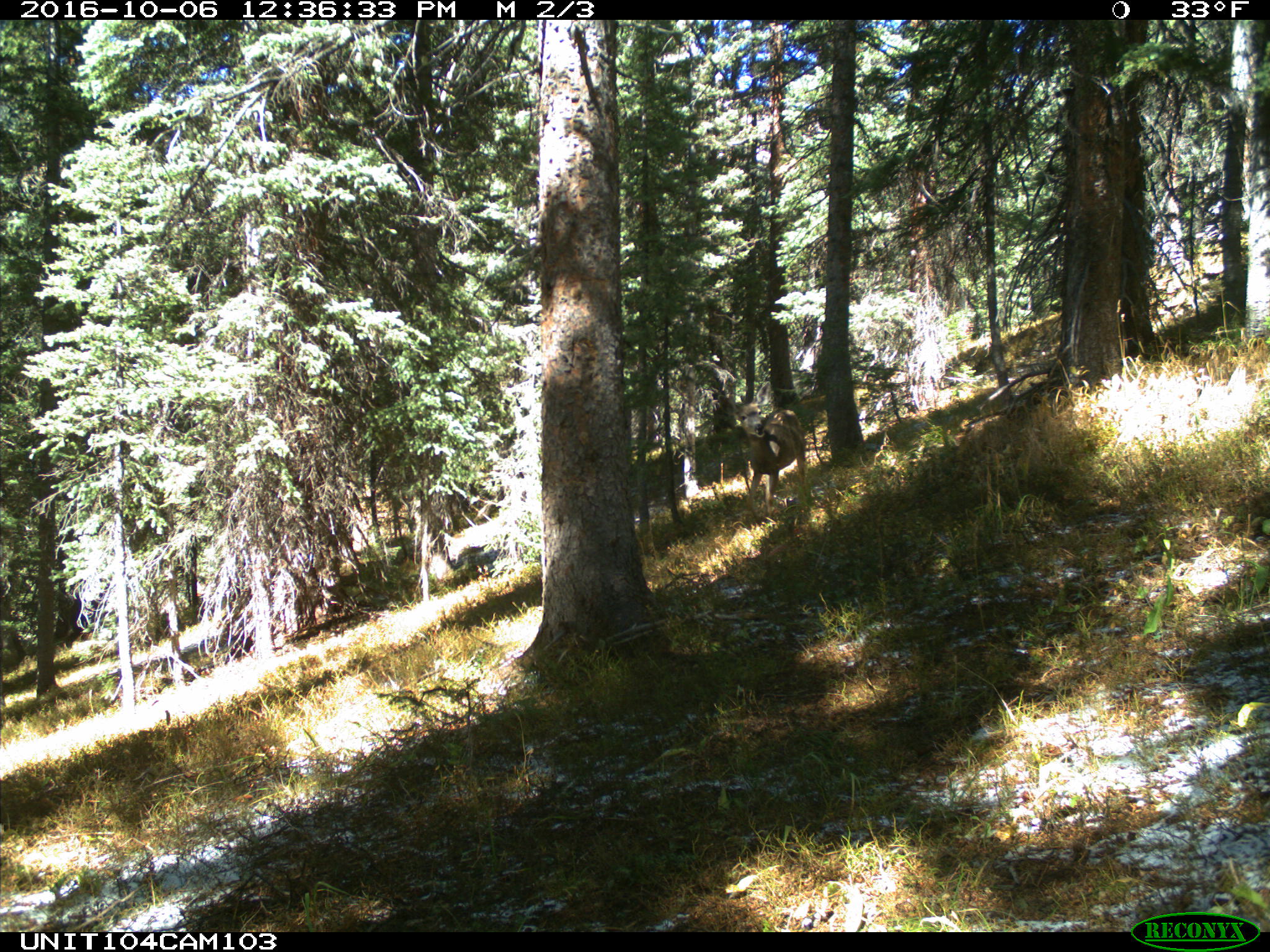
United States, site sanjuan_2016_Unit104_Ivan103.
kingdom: Animalia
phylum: Chordata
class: Mammalia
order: Artiodactyla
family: Cervidae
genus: Odocoileus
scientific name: Odocoileus hemionus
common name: mule deer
Odocoileus hemionus (mule deer).